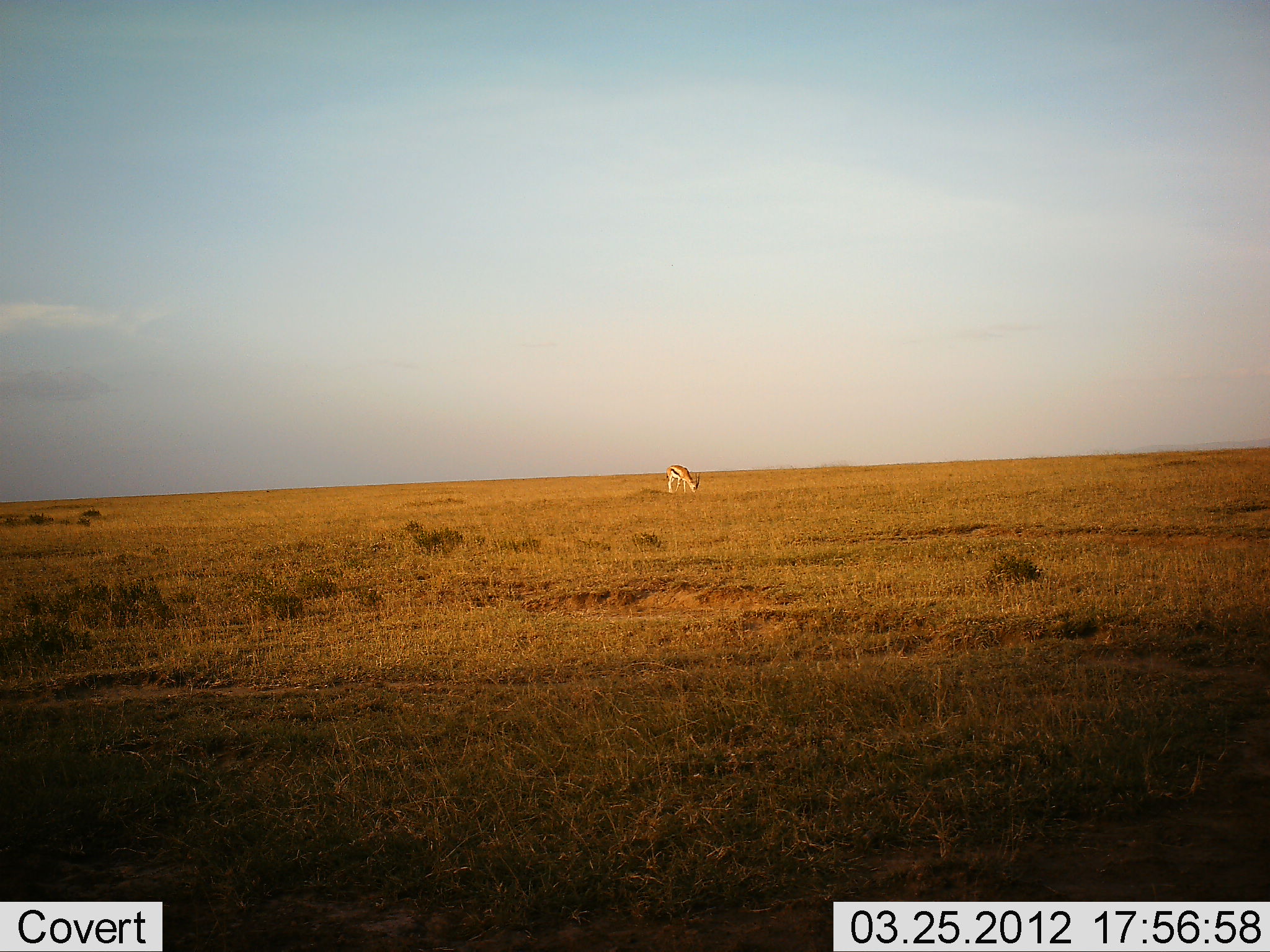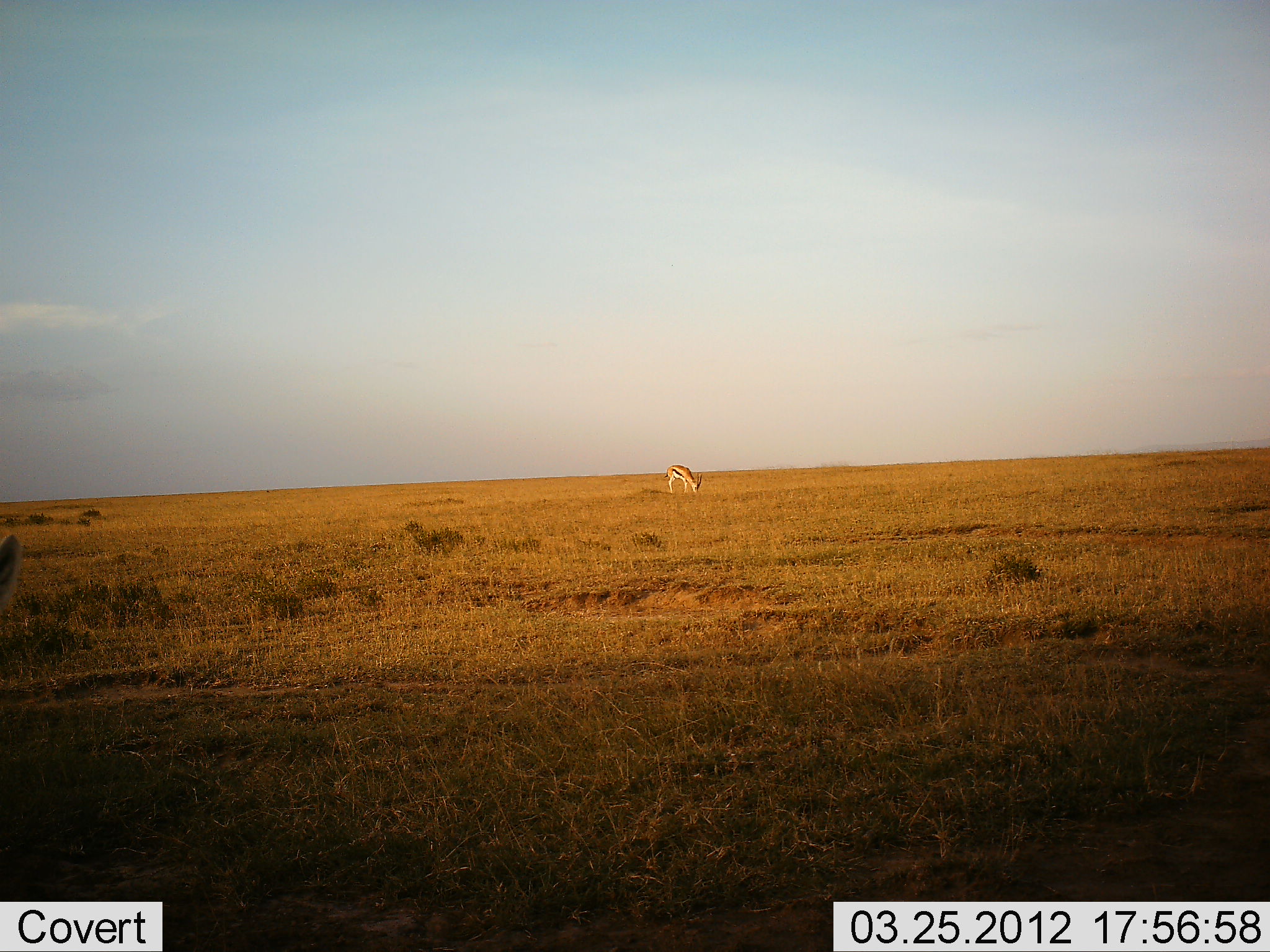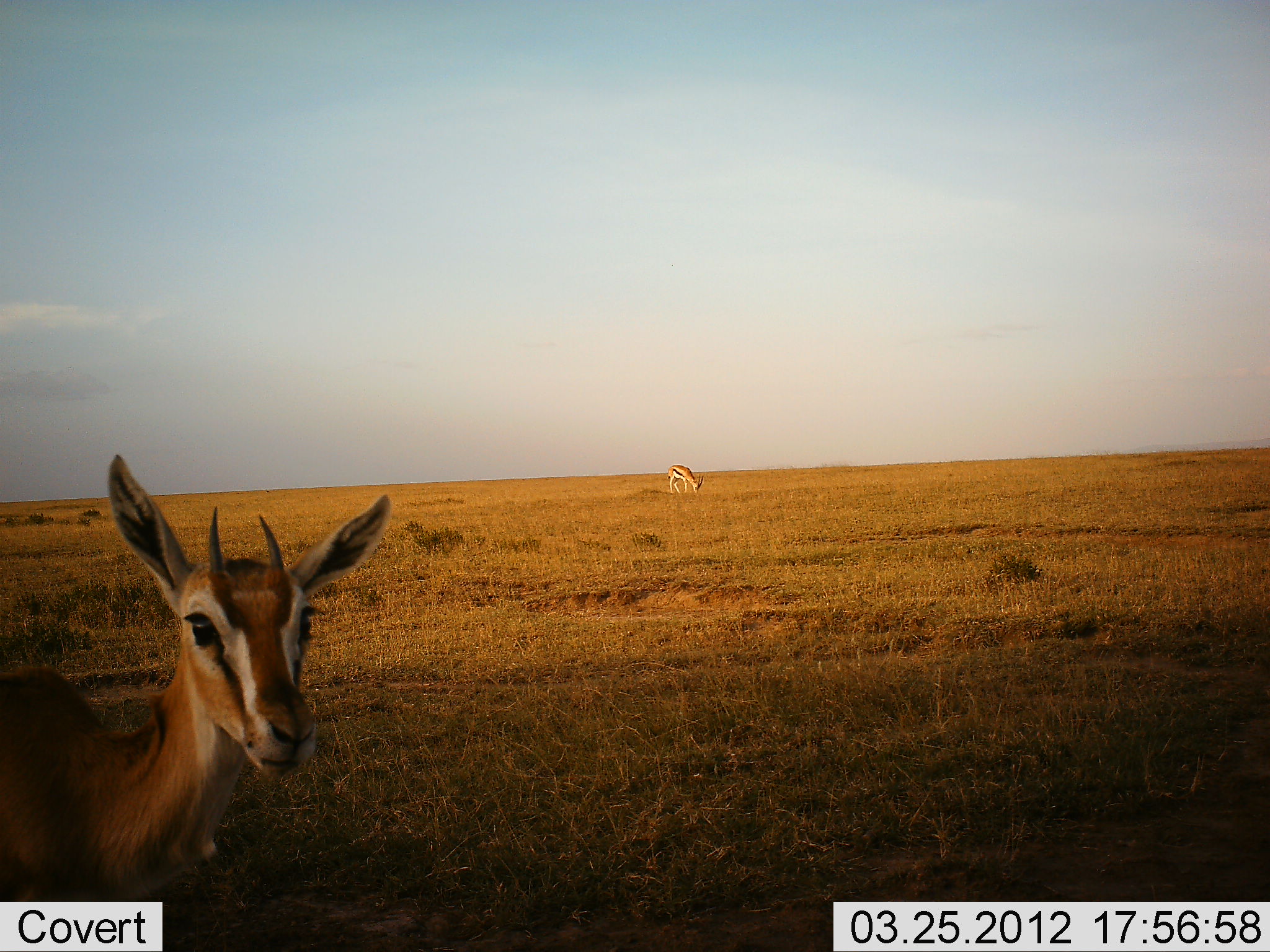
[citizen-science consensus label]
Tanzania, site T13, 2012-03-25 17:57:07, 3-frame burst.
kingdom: Animalia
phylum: Chordata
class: Mammalia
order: Artiodactyla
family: Bovidae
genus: Eudorcas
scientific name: Eudorcas thomsonii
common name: thomson's gazelle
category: gazellethomsons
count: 2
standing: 42%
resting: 0%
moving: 58%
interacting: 0%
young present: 0%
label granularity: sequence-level